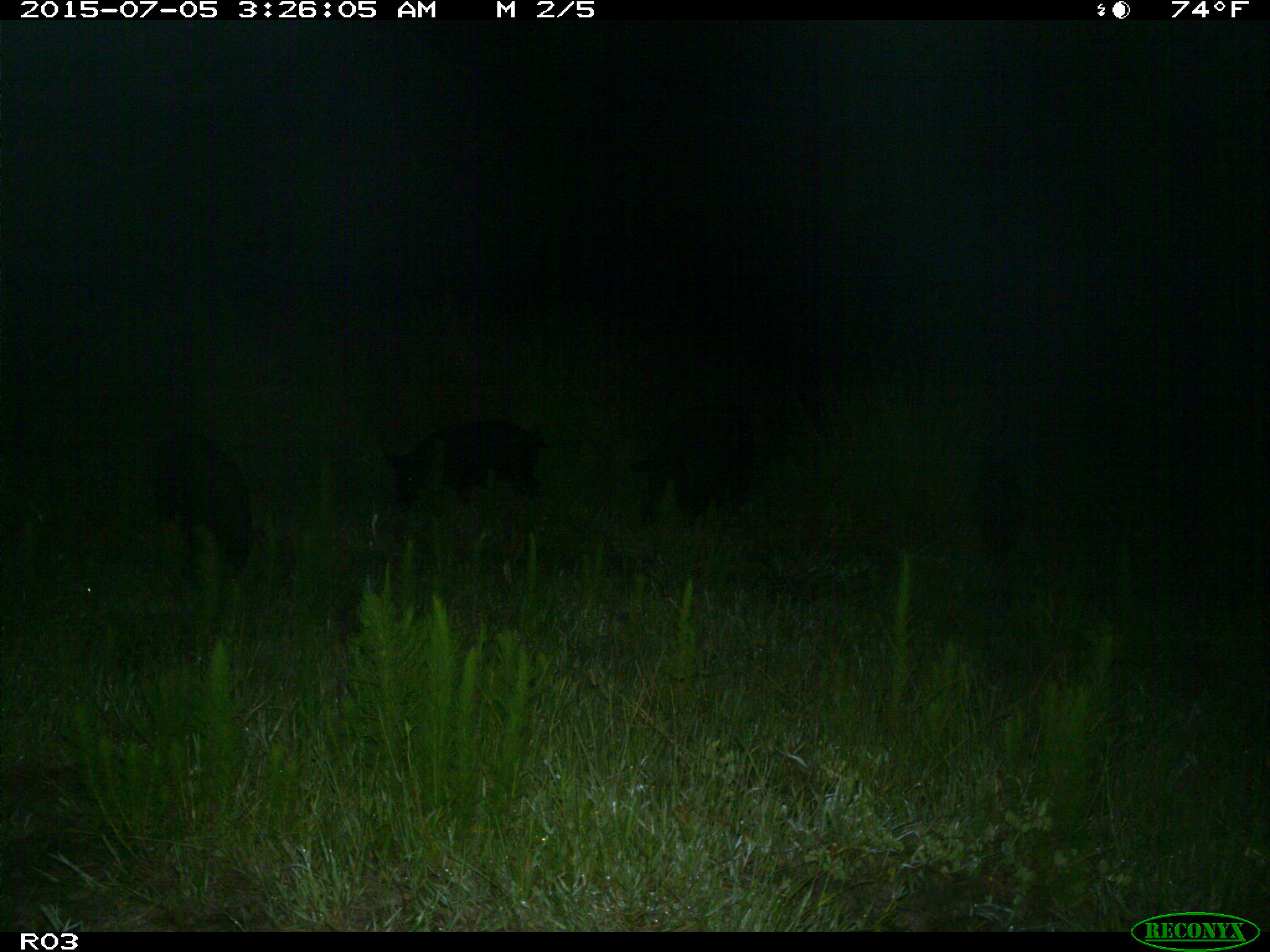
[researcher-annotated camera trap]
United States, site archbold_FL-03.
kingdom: Animalia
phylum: Chordata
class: Mammalia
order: Artiodactyla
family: Suidae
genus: Sus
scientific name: Sus scrofa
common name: wild boar